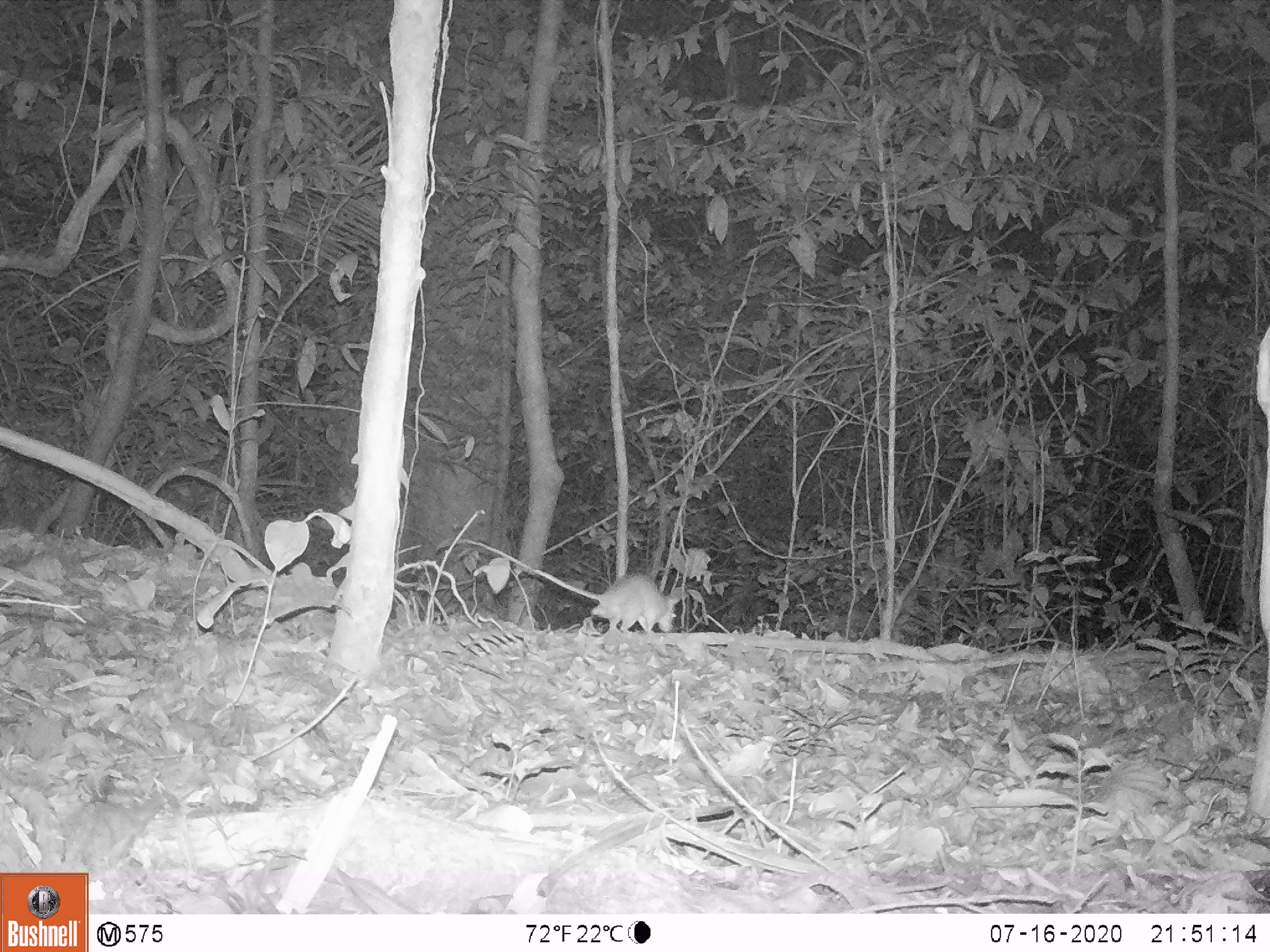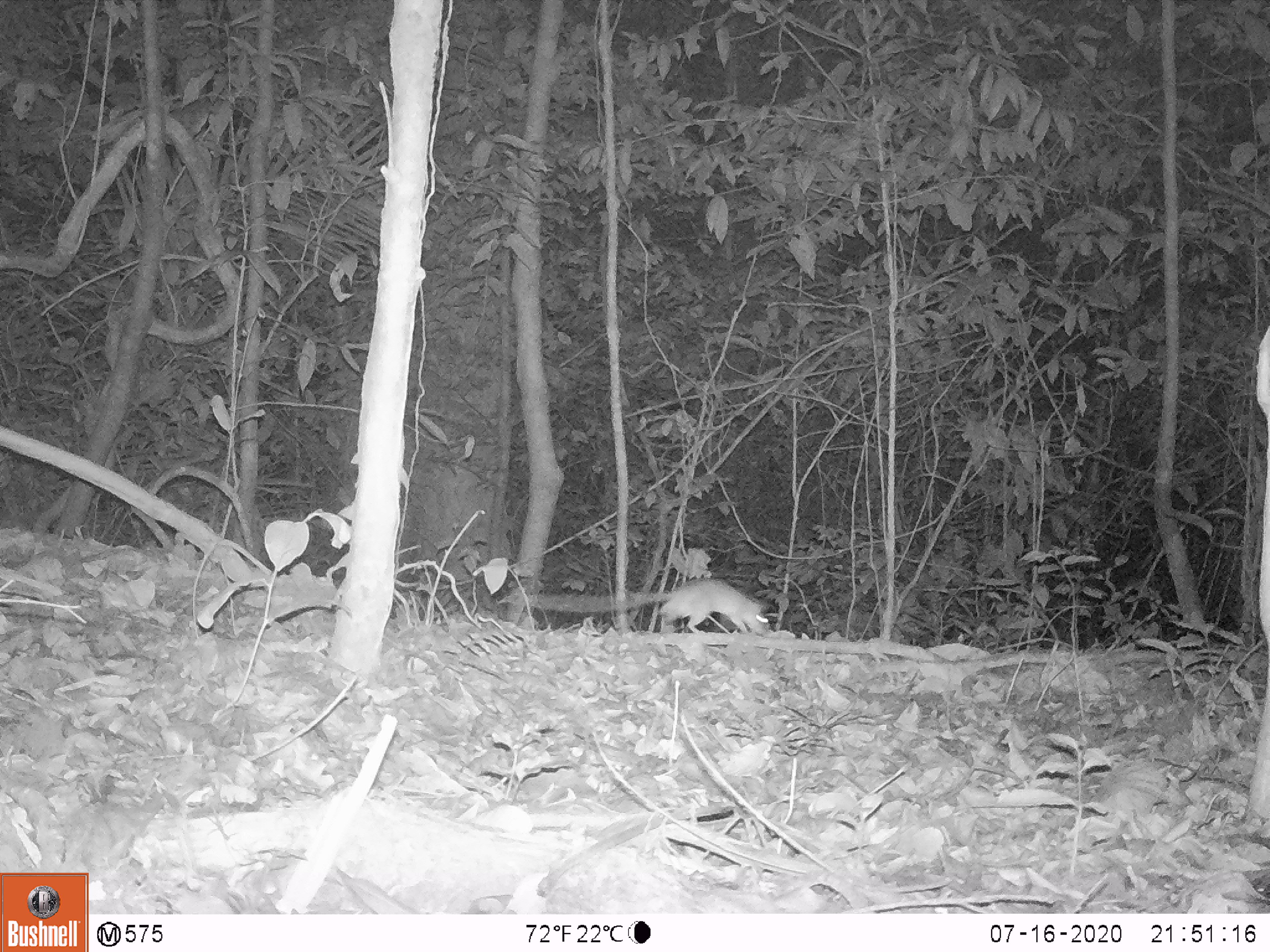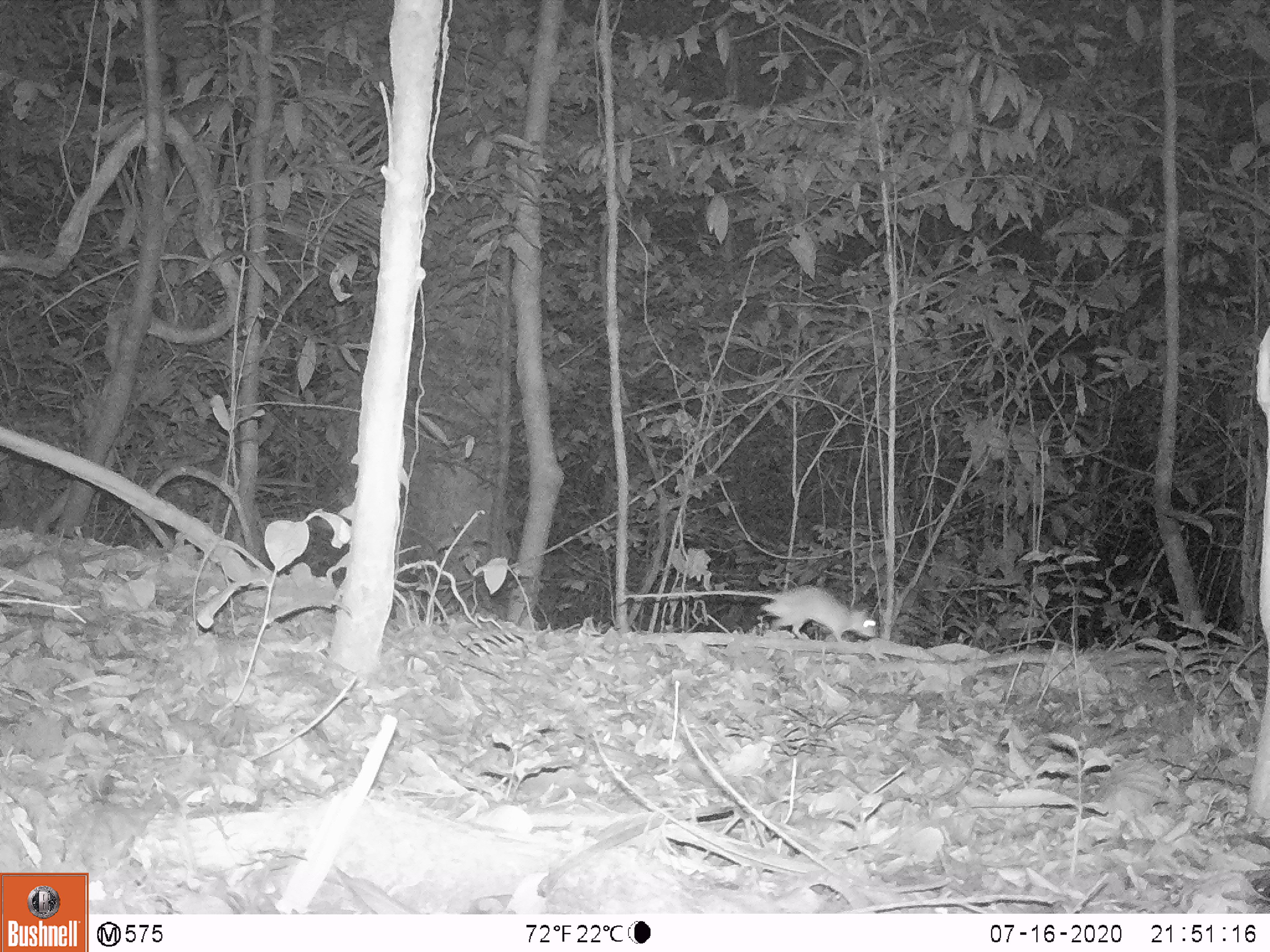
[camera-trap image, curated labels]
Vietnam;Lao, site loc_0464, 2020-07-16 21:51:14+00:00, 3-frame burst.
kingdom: Animalia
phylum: Chordata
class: Mammalia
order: Rodentia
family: Muridae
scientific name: Muridae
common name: old-world mice and rats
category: unidentified murid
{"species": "unidentified murid (old-world mice and rats) (Muridae)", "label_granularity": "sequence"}